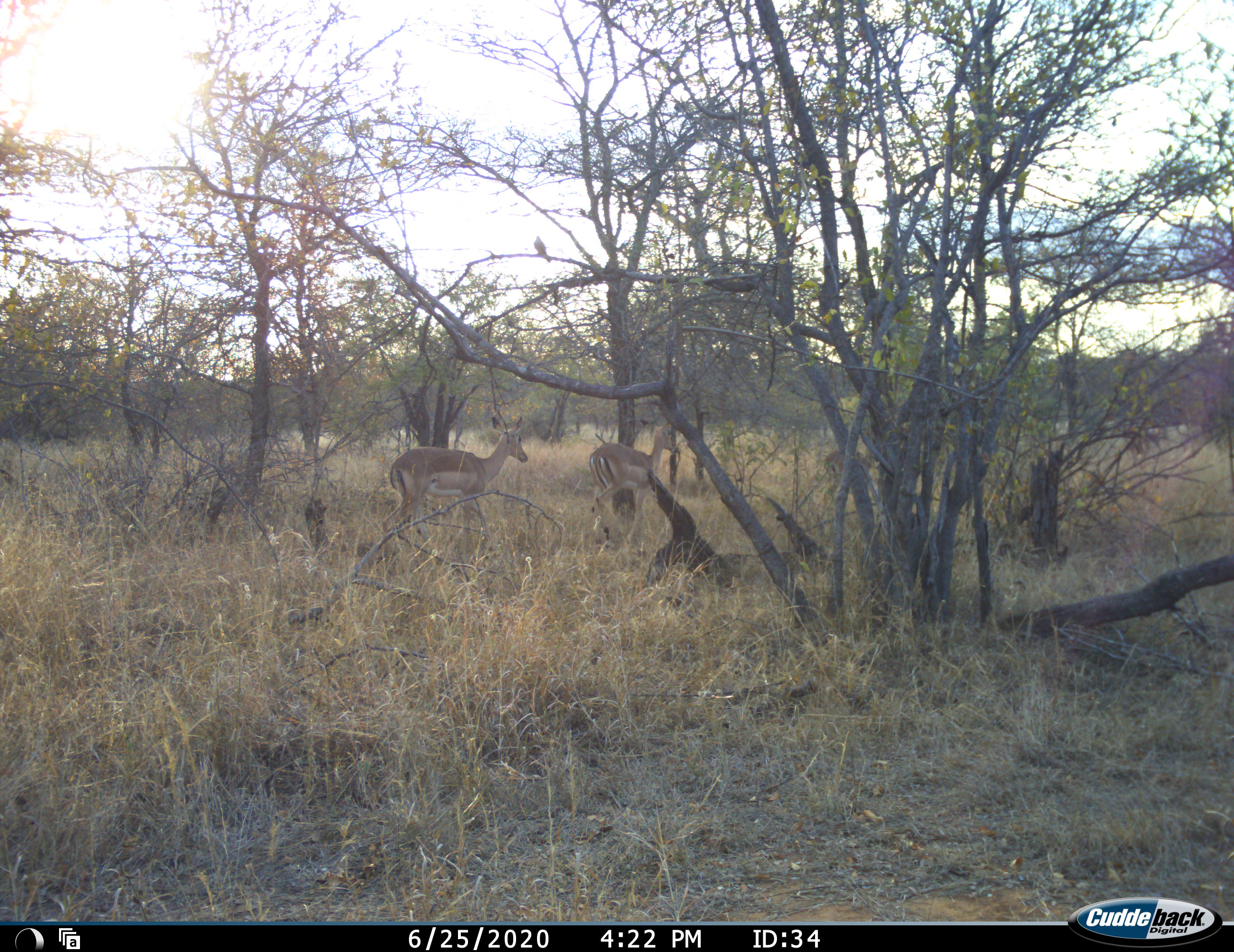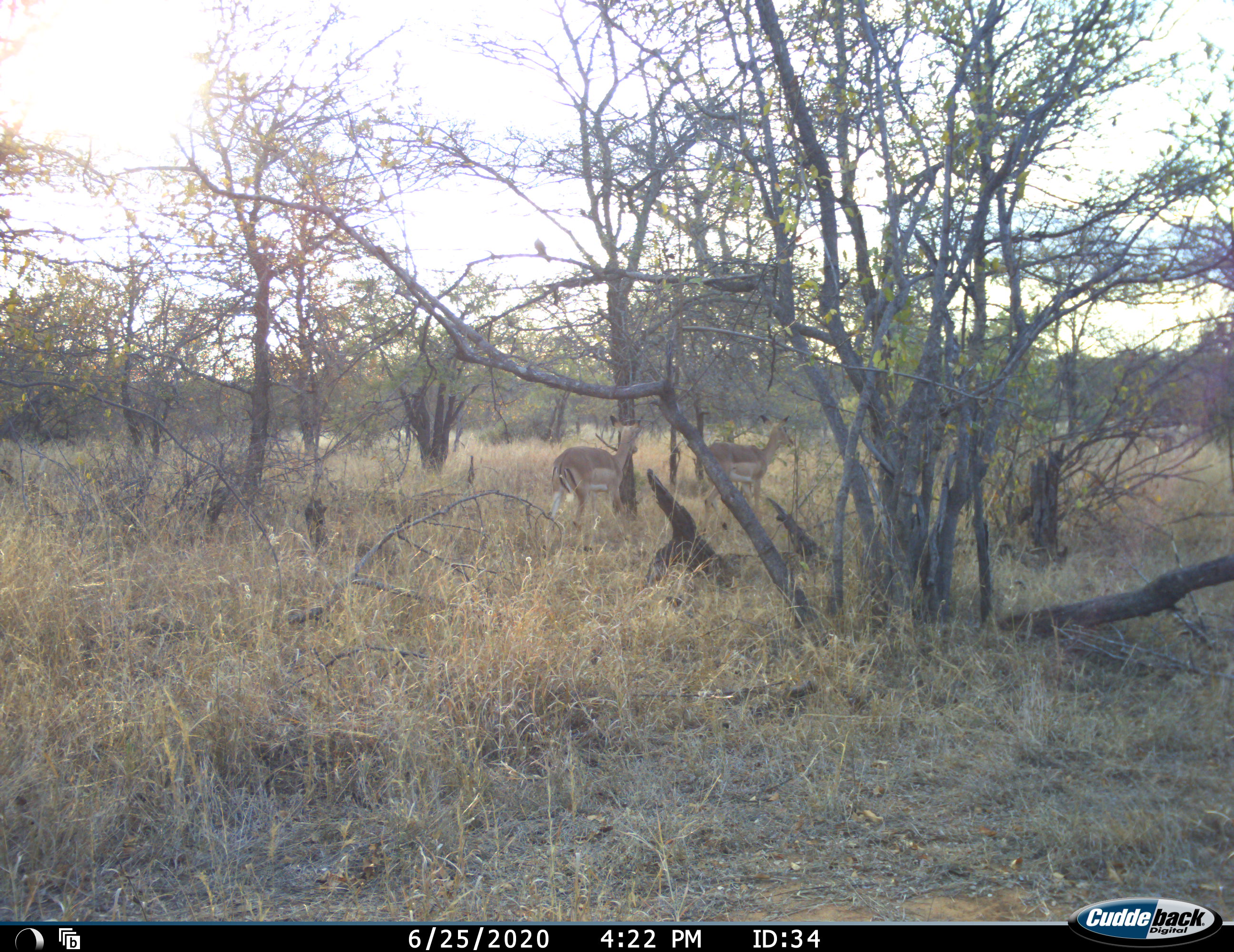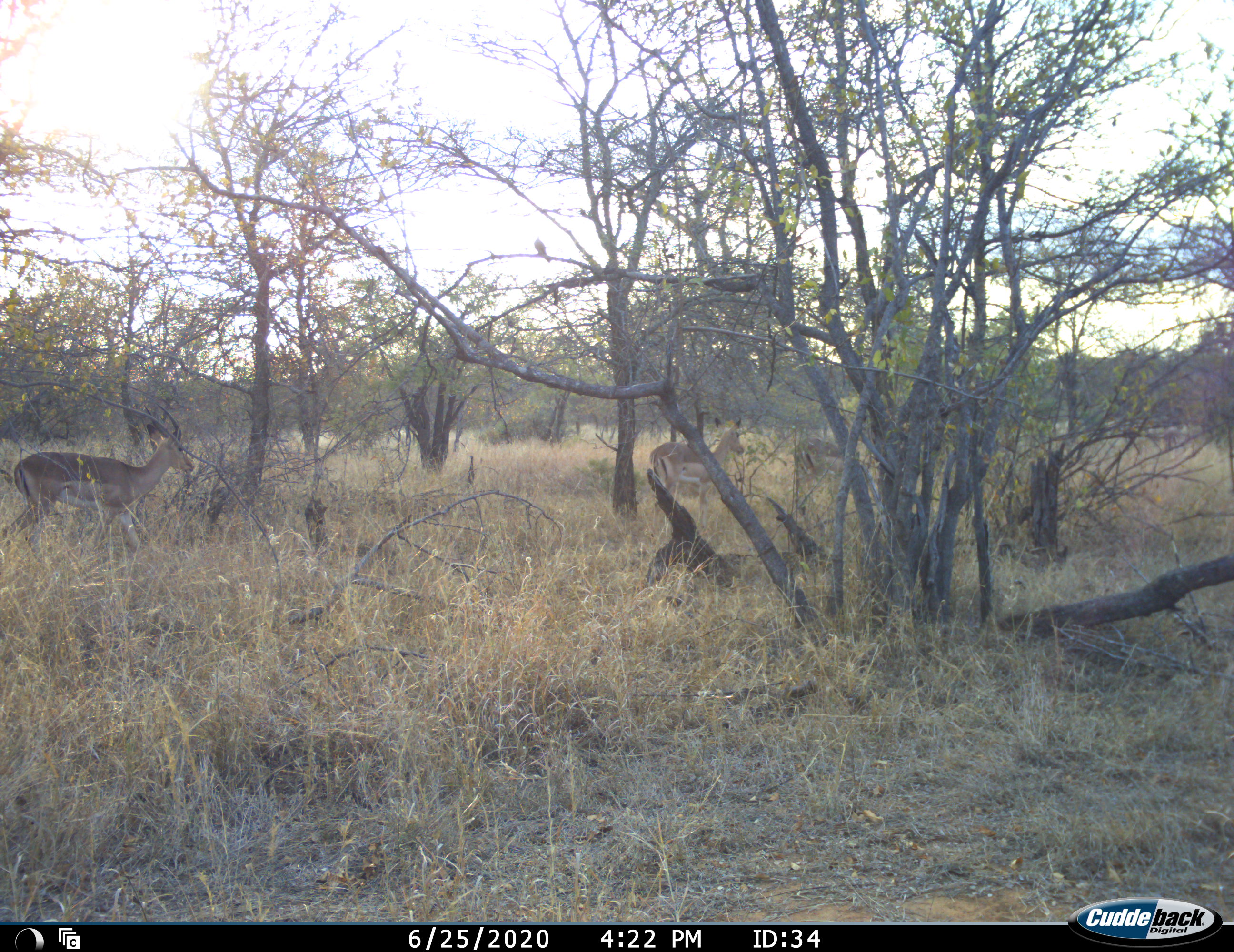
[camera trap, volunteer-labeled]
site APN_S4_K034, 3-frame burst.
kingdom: Animalia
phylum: Chordata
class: Mammalia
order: Artiodactyla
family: Bovidae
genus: Aepyceros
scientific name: Aepyceros melampus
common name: impala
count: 3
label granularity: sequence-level